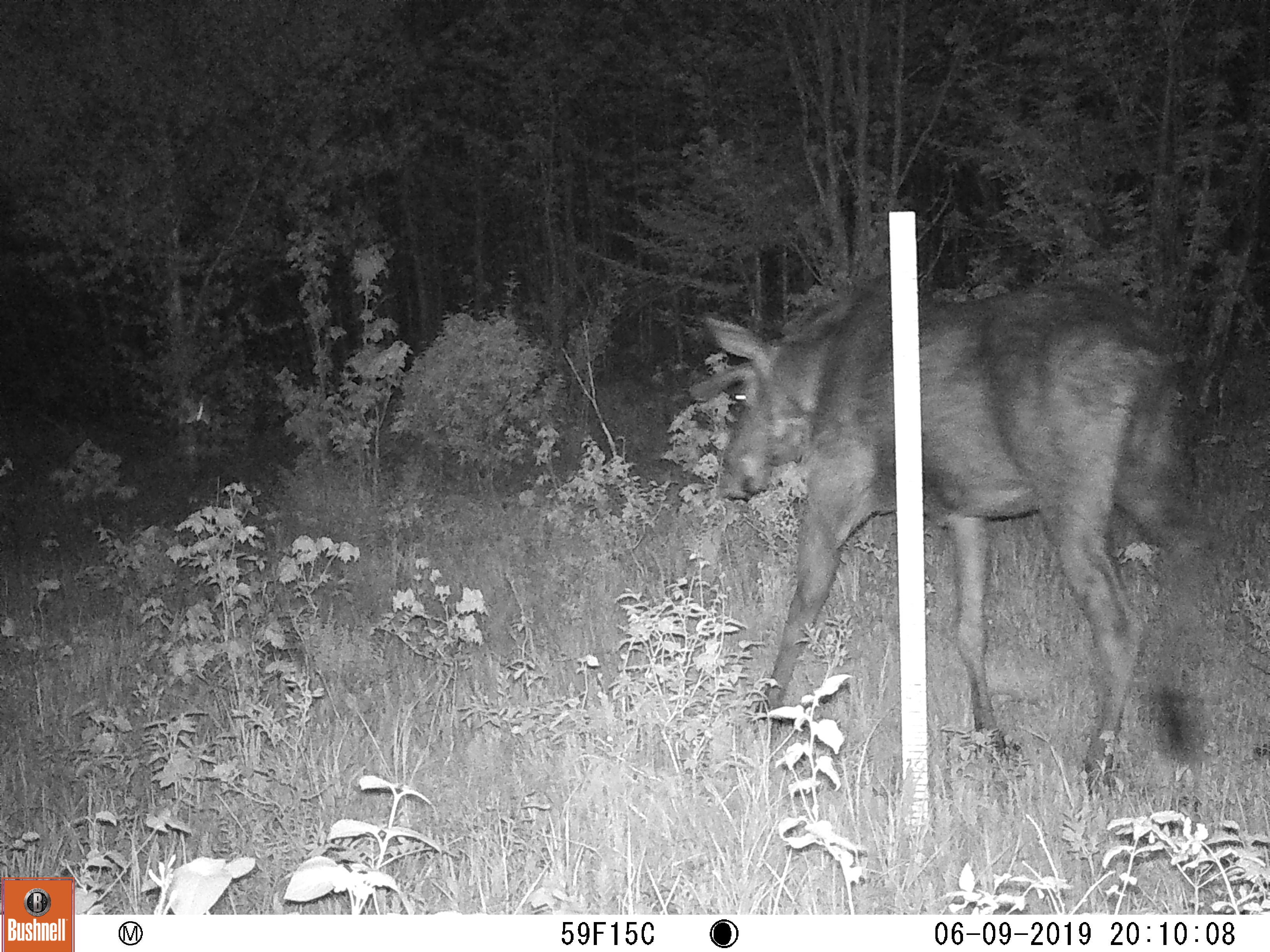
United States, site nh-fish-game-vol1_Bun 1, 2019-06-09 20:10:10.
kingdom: Animalia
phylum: Chordata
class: Mammalia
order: Artiodactyla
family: Cervidae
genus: Alces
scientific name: Alces alces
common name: moose